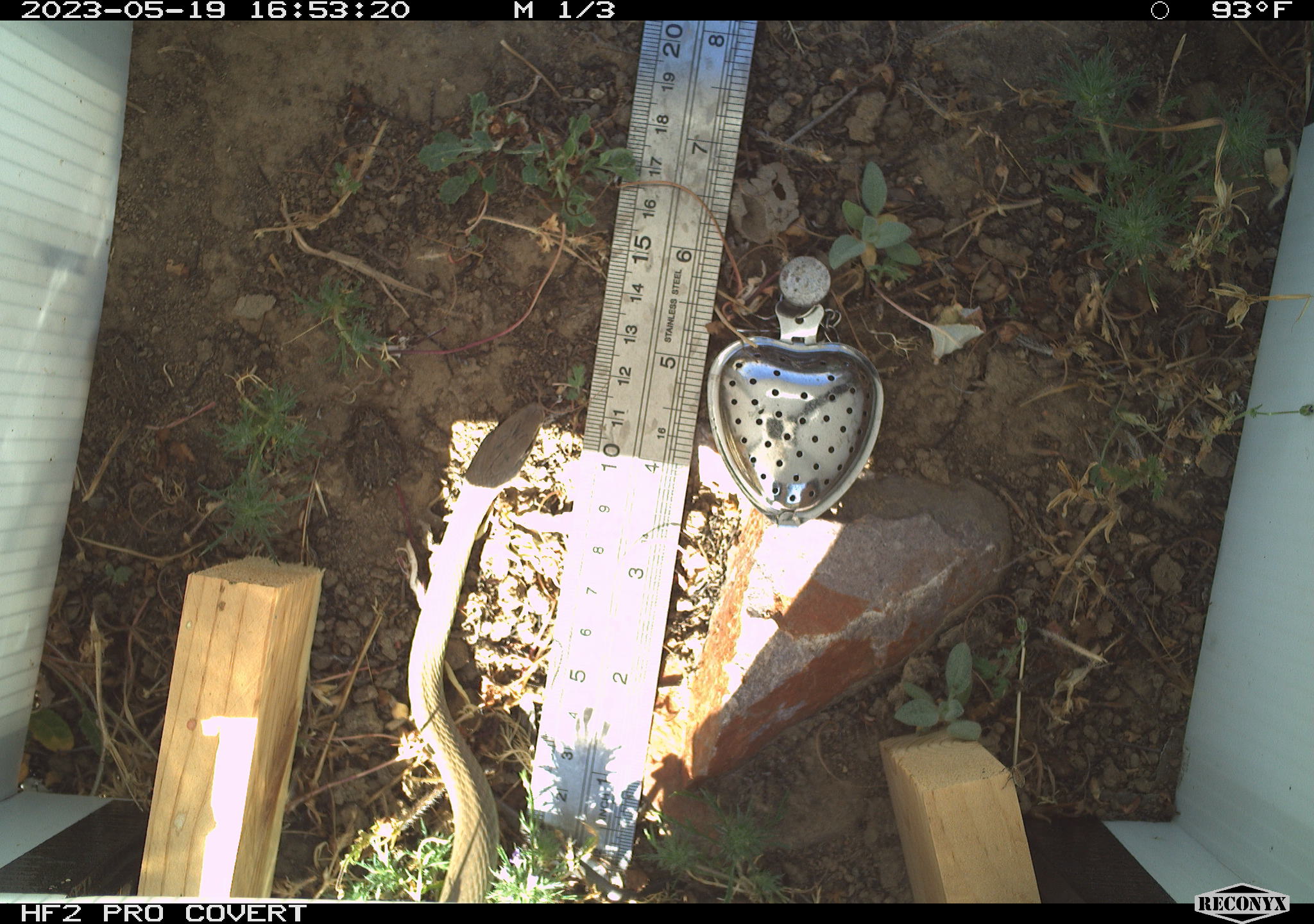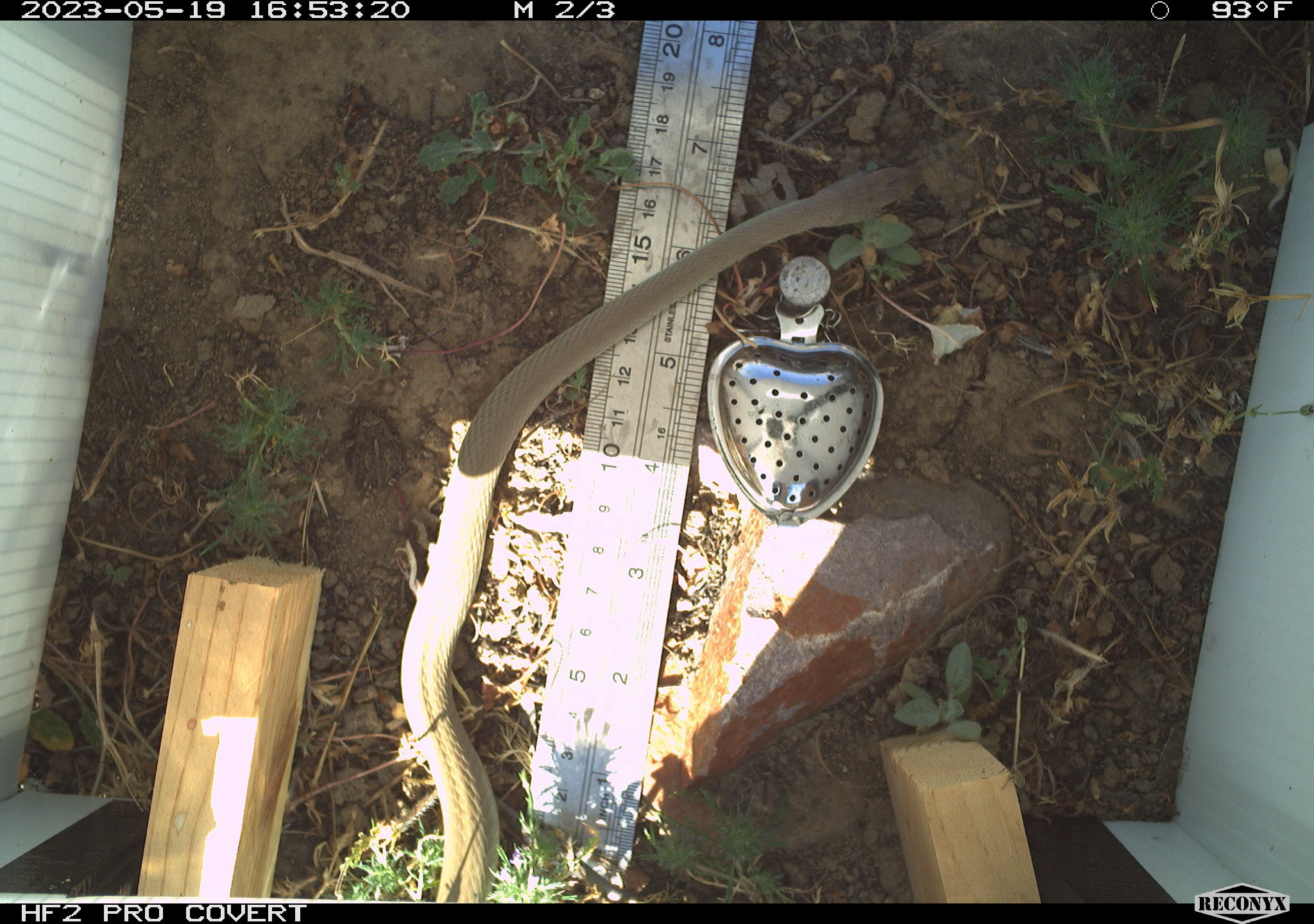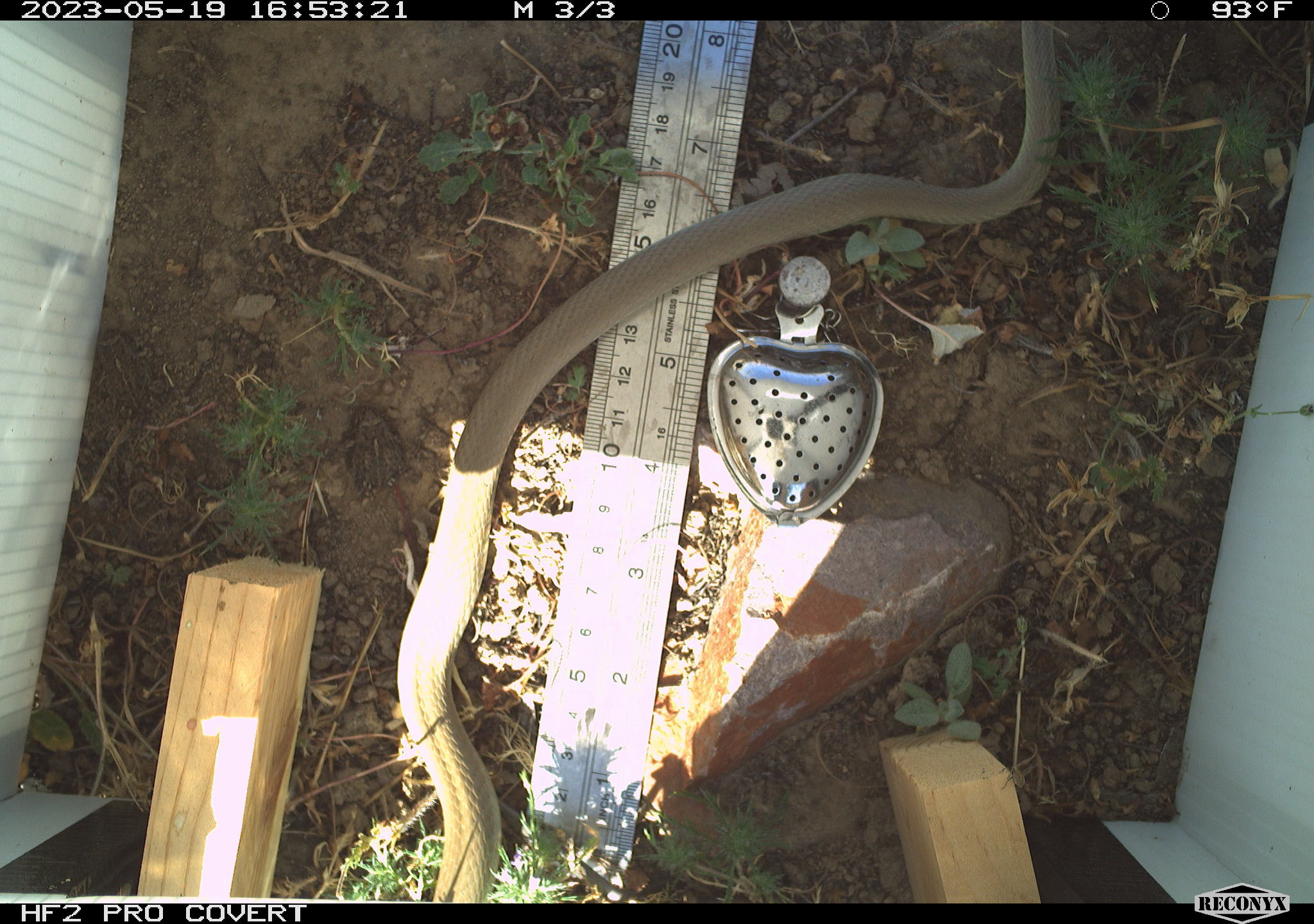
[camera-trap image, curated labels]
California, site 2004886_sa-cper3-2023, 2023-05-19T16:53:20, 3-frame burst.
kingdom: Animalia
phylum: Chordata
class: Reptilia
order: Squamata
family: Colubridae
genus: Coluber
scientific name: Coluber constrictor mormon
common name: western yellow-bellied racer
Western yellow-bellied racer (Coluber constrictor mormon).